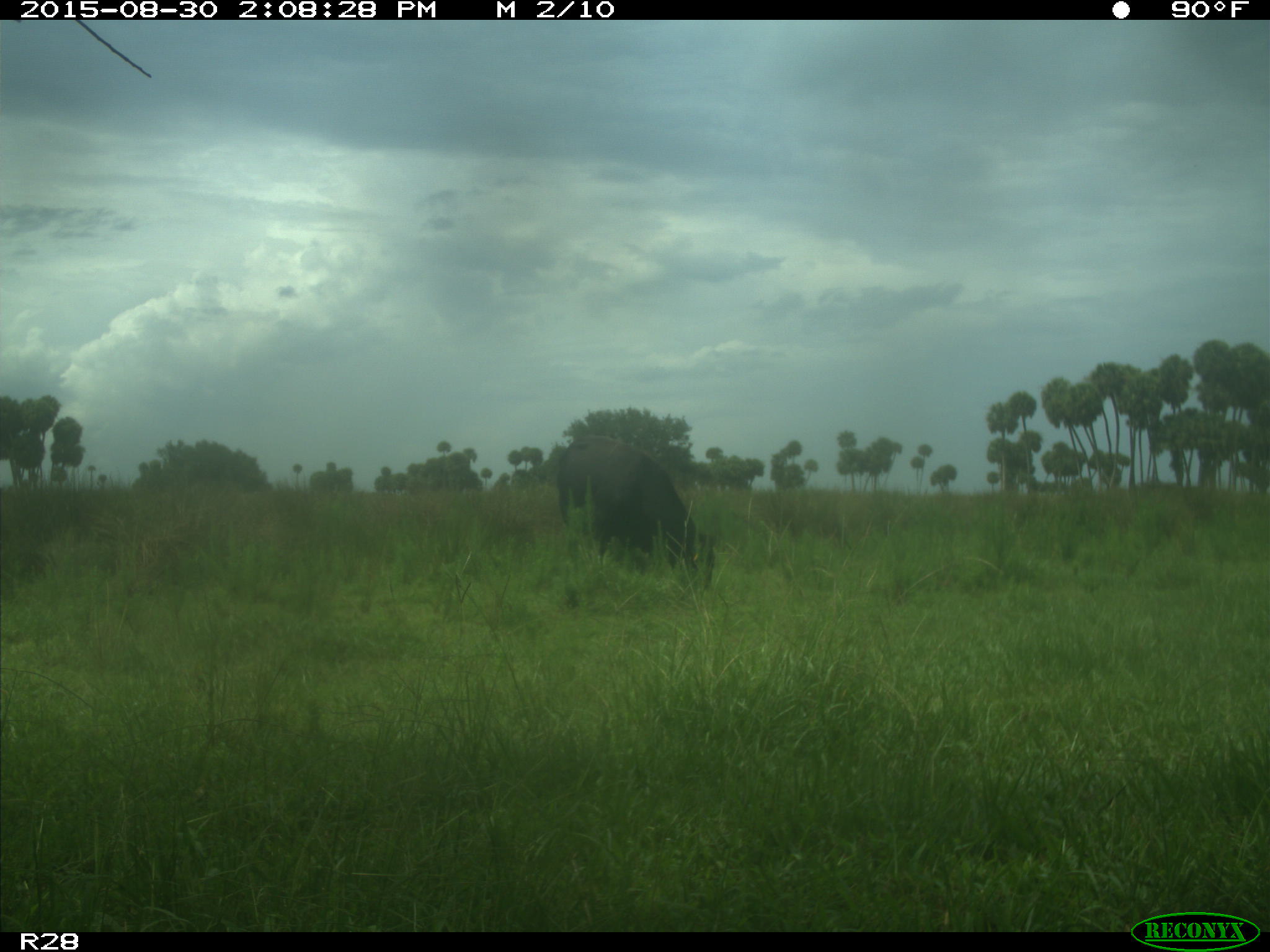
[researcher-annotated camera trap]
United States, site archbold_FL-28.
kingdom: Animalia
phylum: Chordata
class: Mammalia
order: Artiodactyla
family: Bovidae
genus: Bos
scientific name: Bos taurus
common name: domestic cow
Bos taurus (domestic cow).